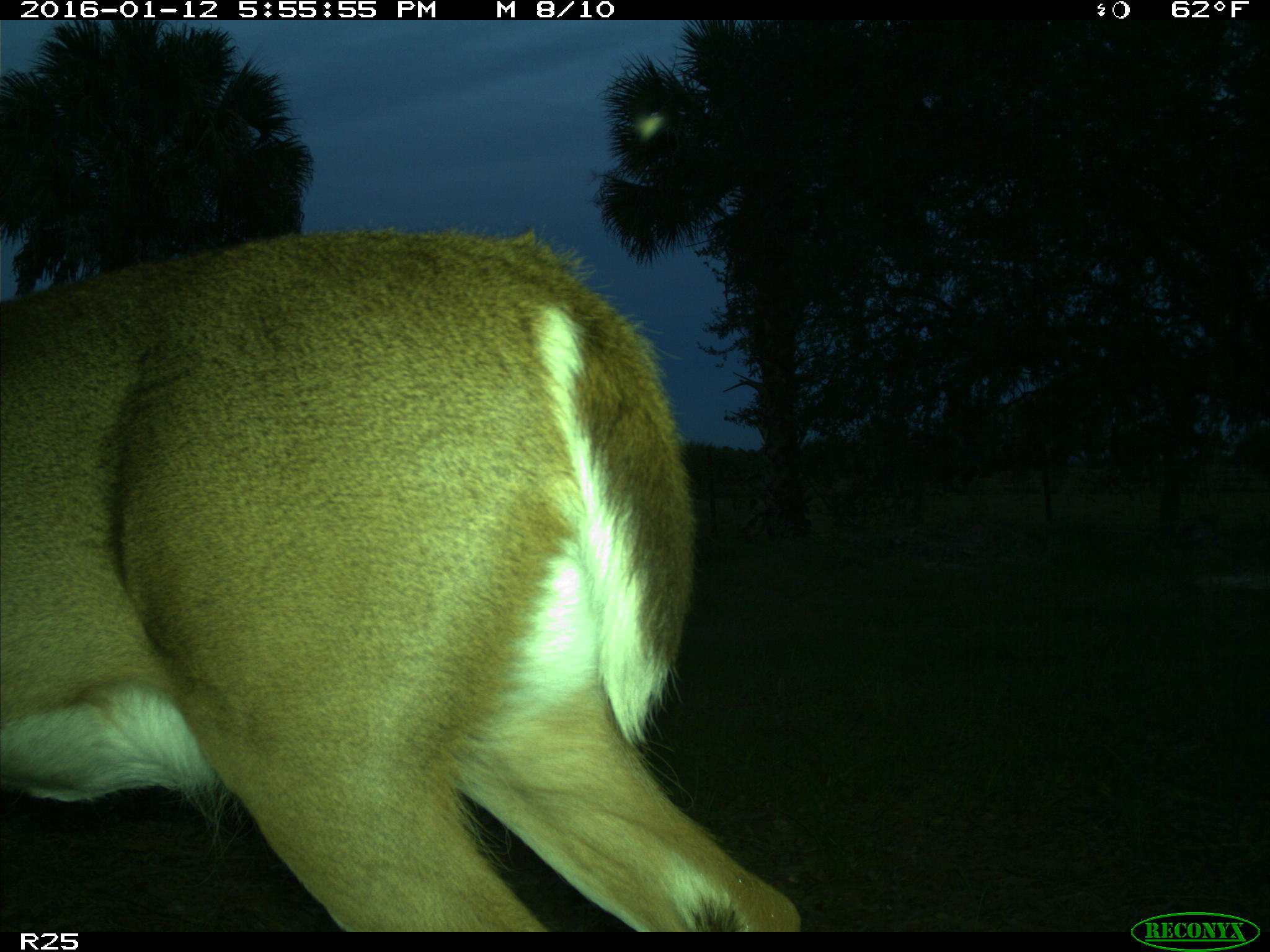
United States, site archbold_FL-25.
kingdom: Animalia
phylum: Chordata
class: Mammalia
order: Artiodactyla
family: Cervidae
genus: Odocoileus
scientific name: Odocoileus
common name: deer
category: unidentified deer